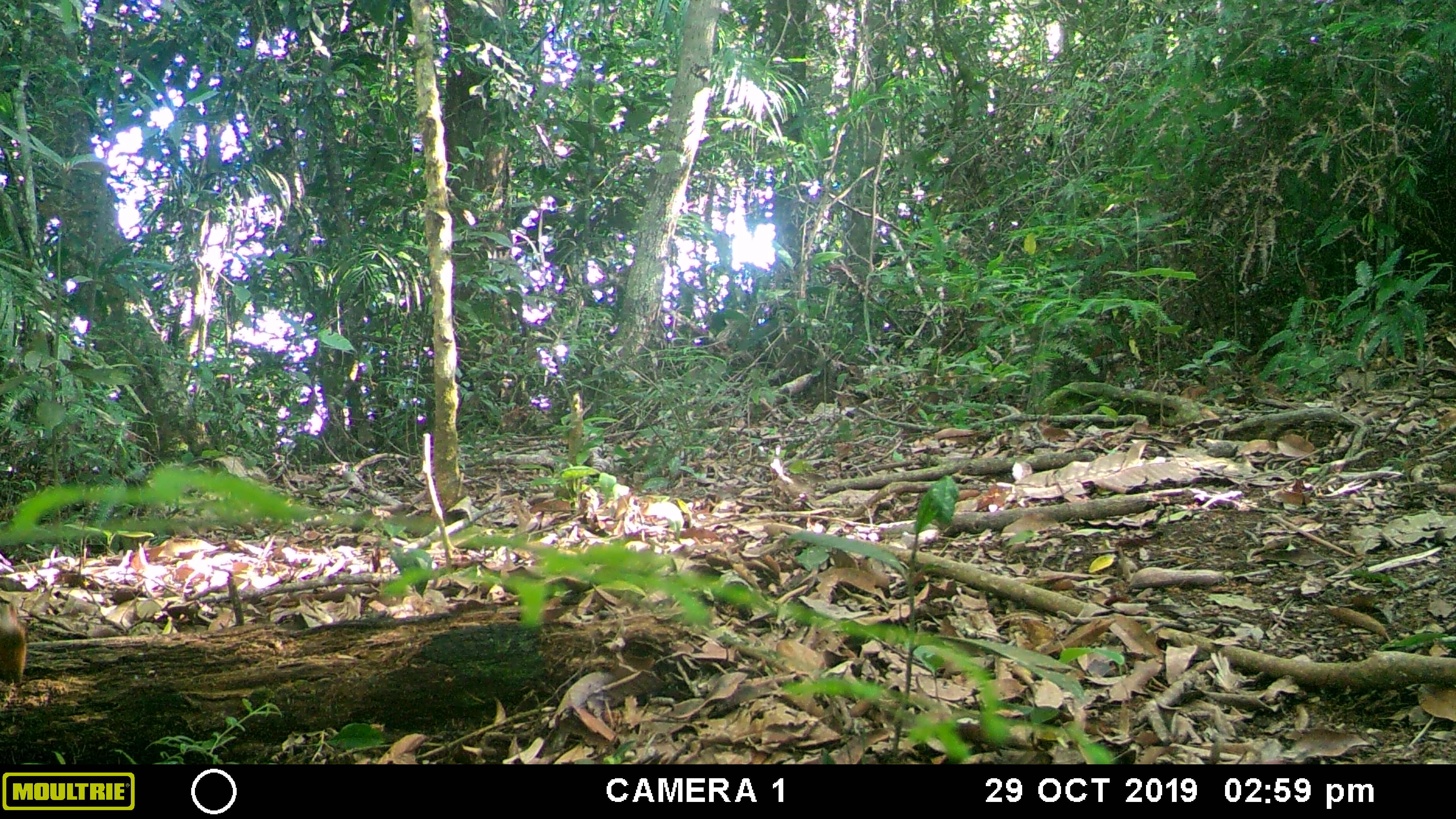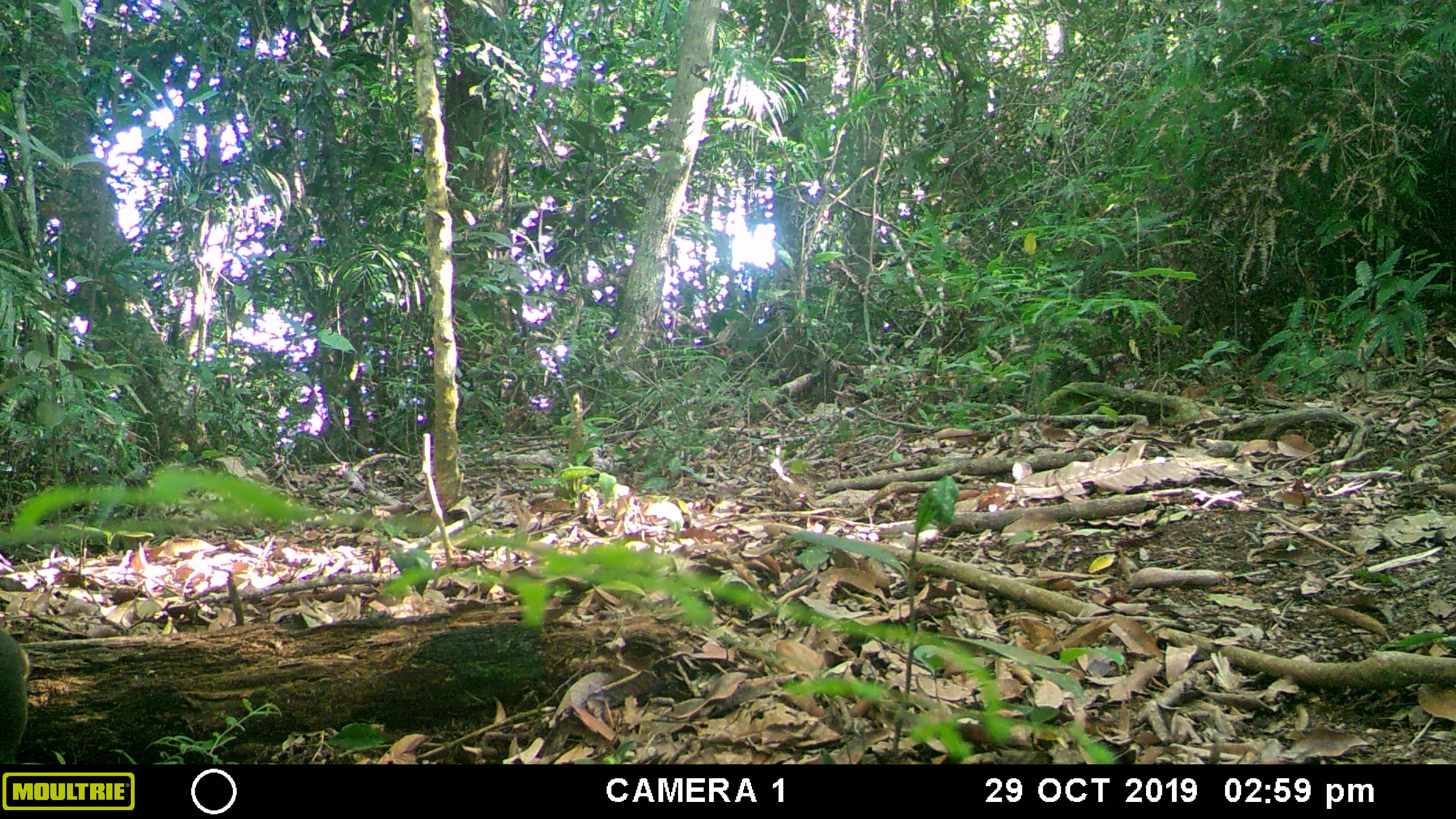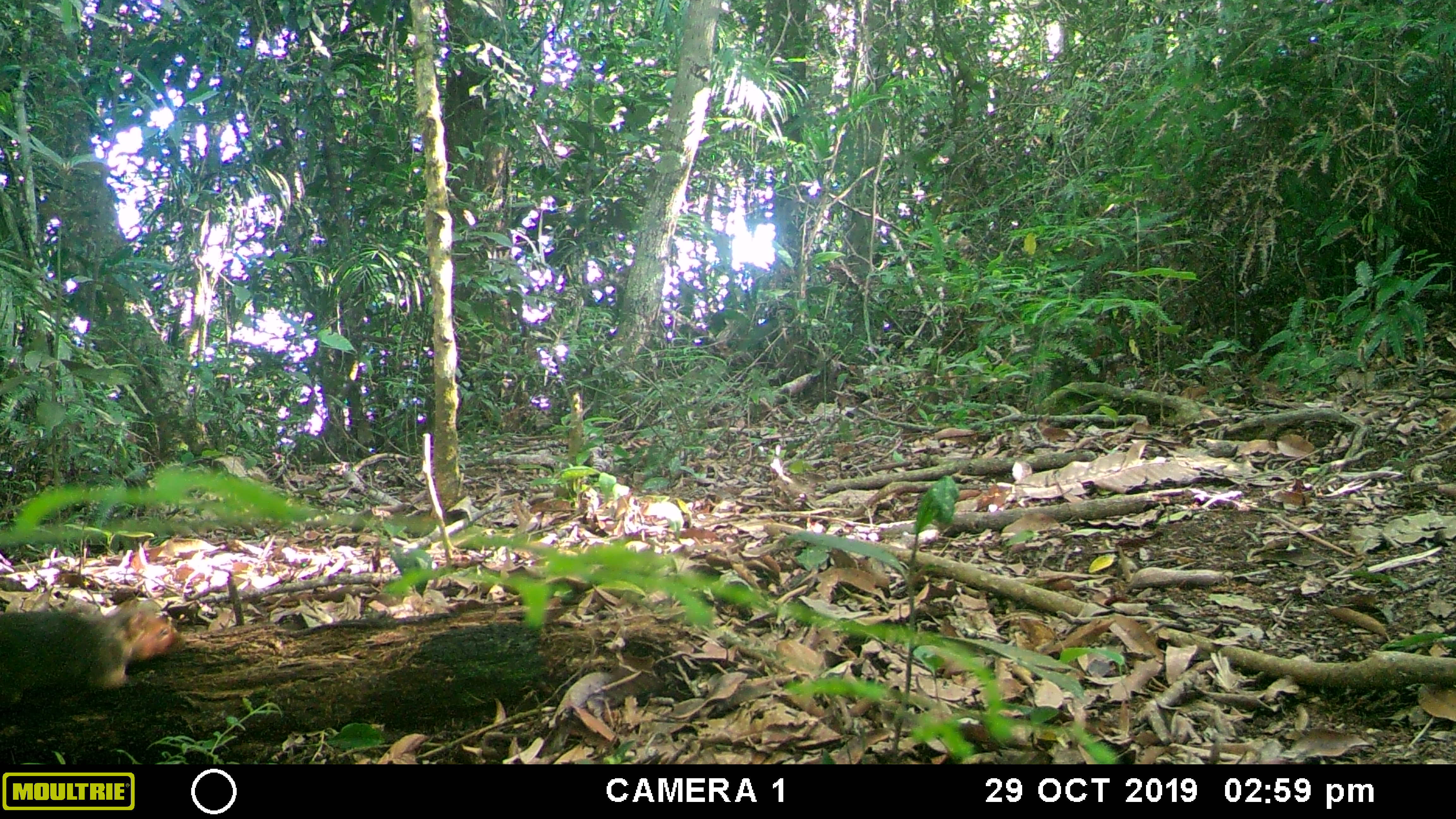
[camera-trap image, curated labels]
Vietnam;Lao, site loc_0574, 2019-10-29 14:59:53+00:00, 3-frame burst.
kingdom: Animalia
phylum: Chordata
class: Mammalia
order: Rodentia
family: Sciuridae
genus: Dremomys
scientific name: Dremomys rufigenis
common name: red-cheeked squirrel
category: red cheeked squirrel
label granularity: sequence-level